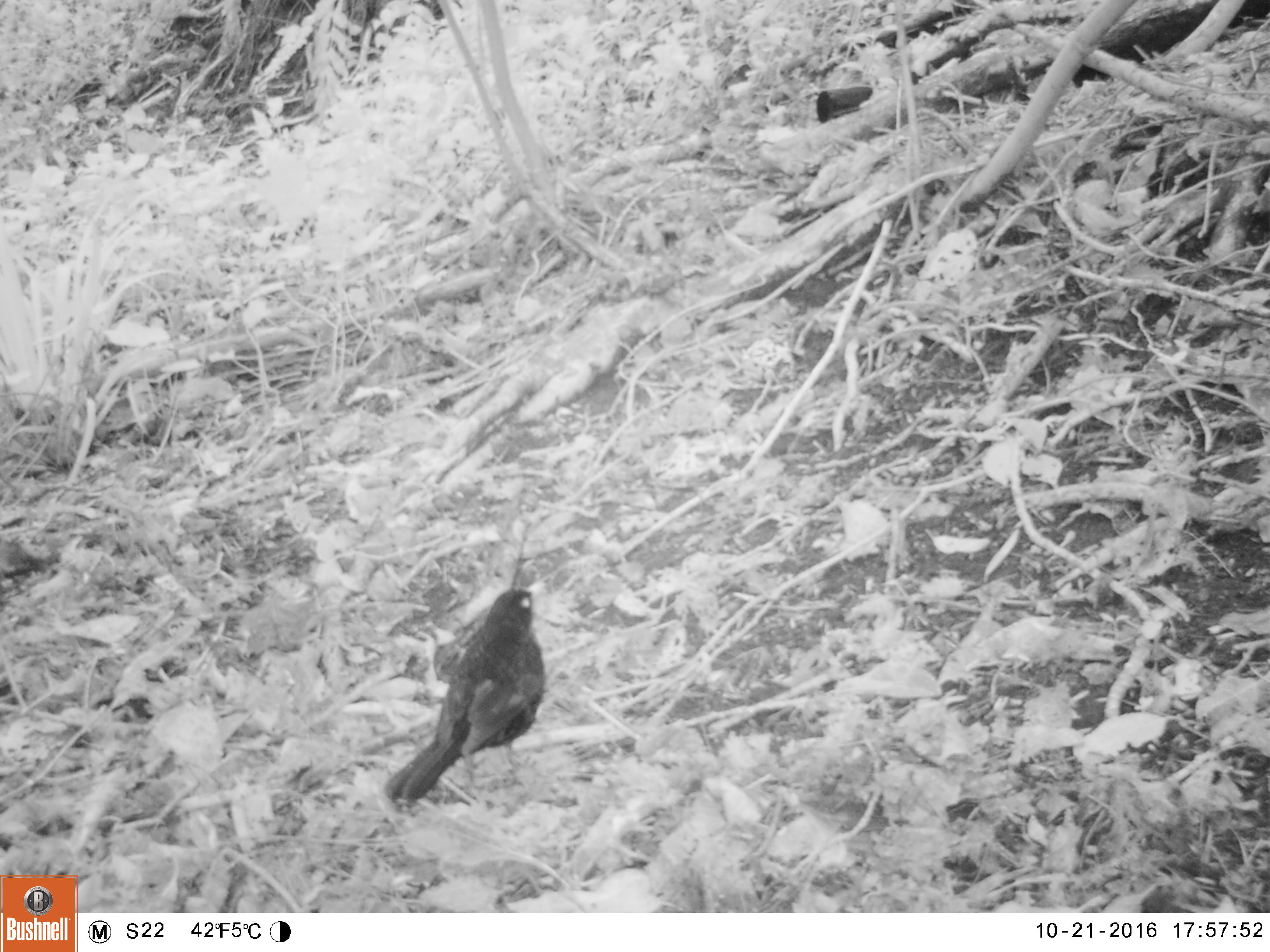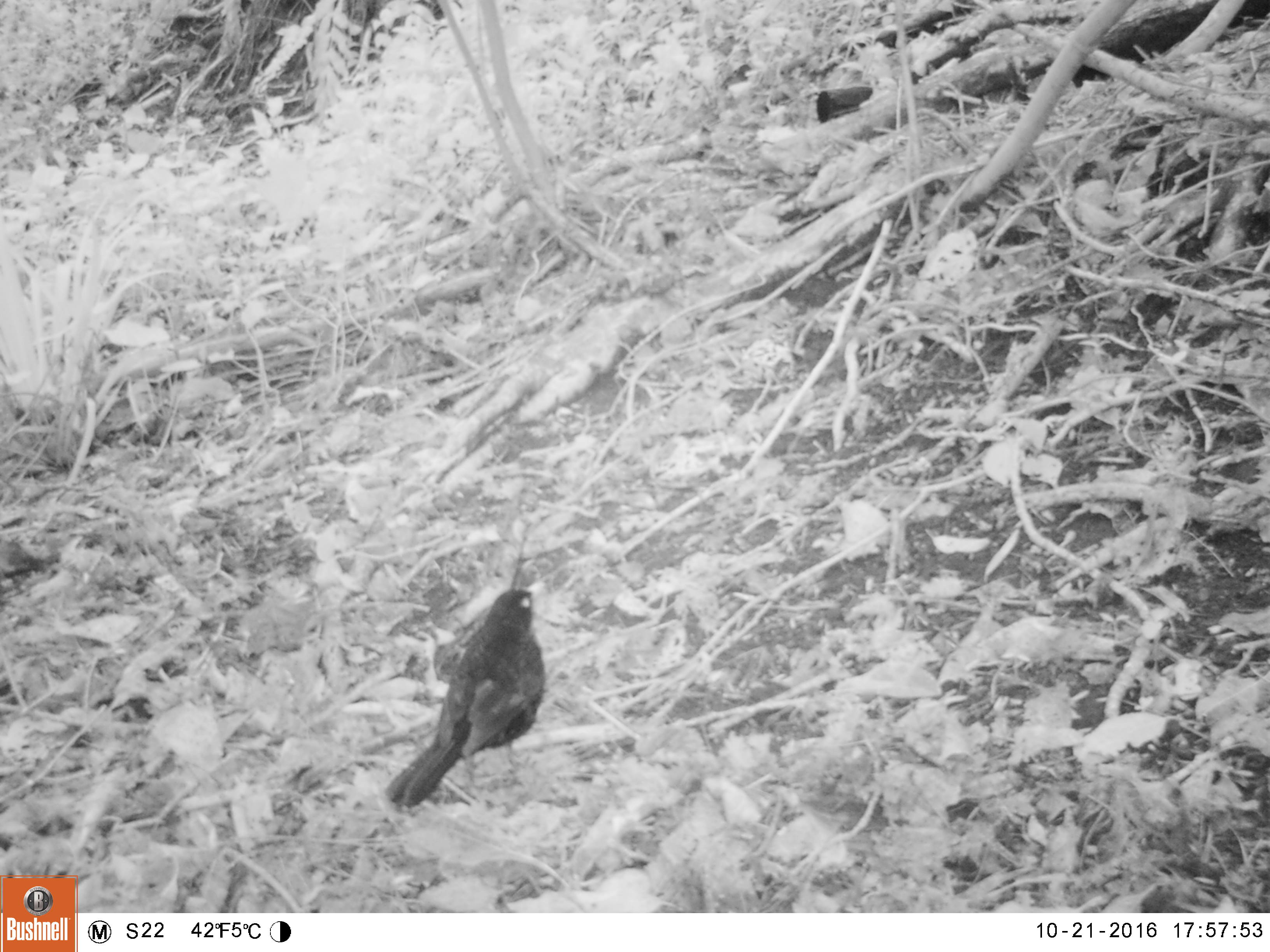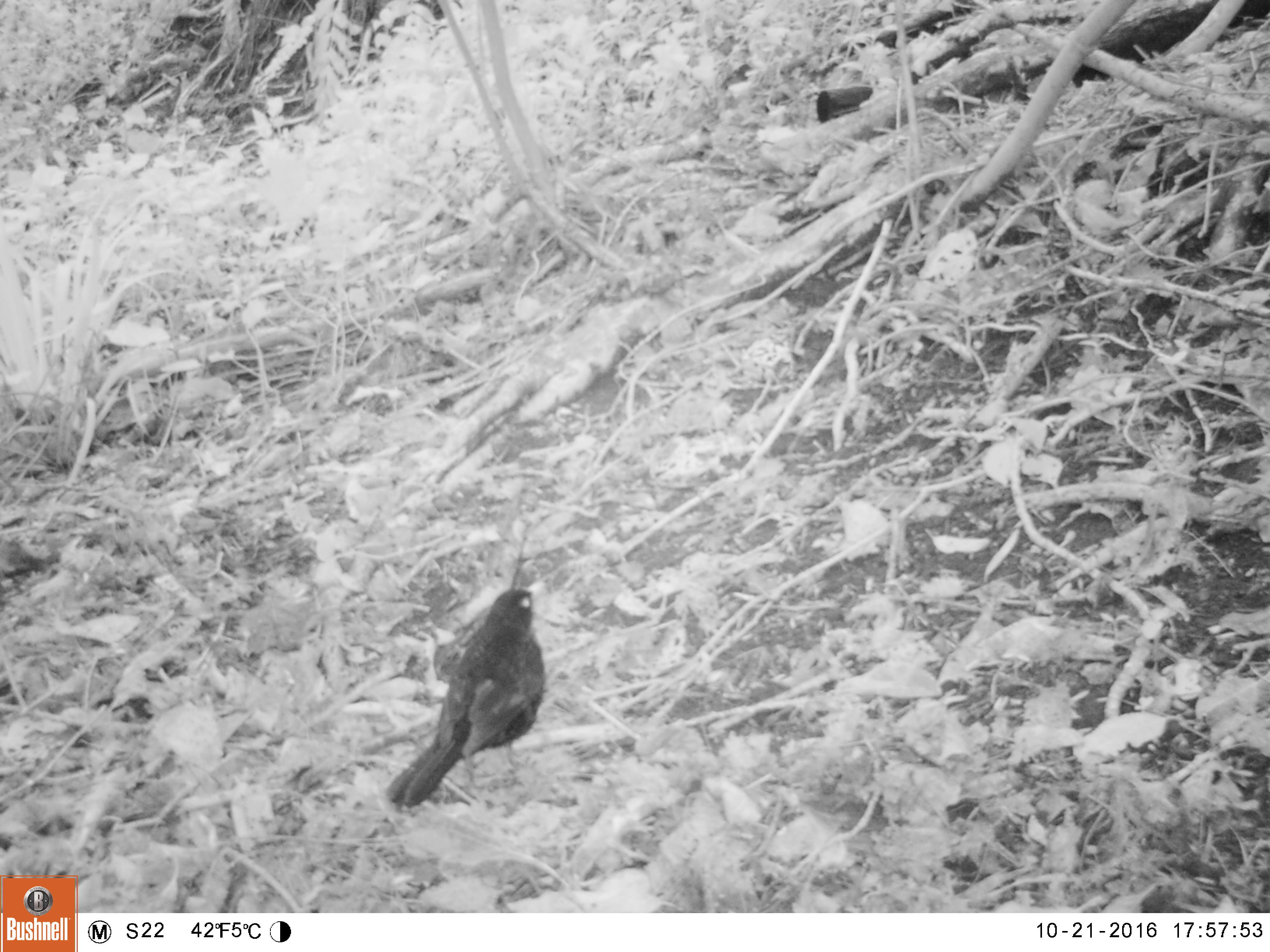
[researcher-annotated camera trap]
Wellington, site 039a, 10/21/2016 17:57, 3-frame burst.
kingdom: Animalia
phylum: Chordata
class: Aves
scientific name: Aves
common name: bird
Bird (Aves).